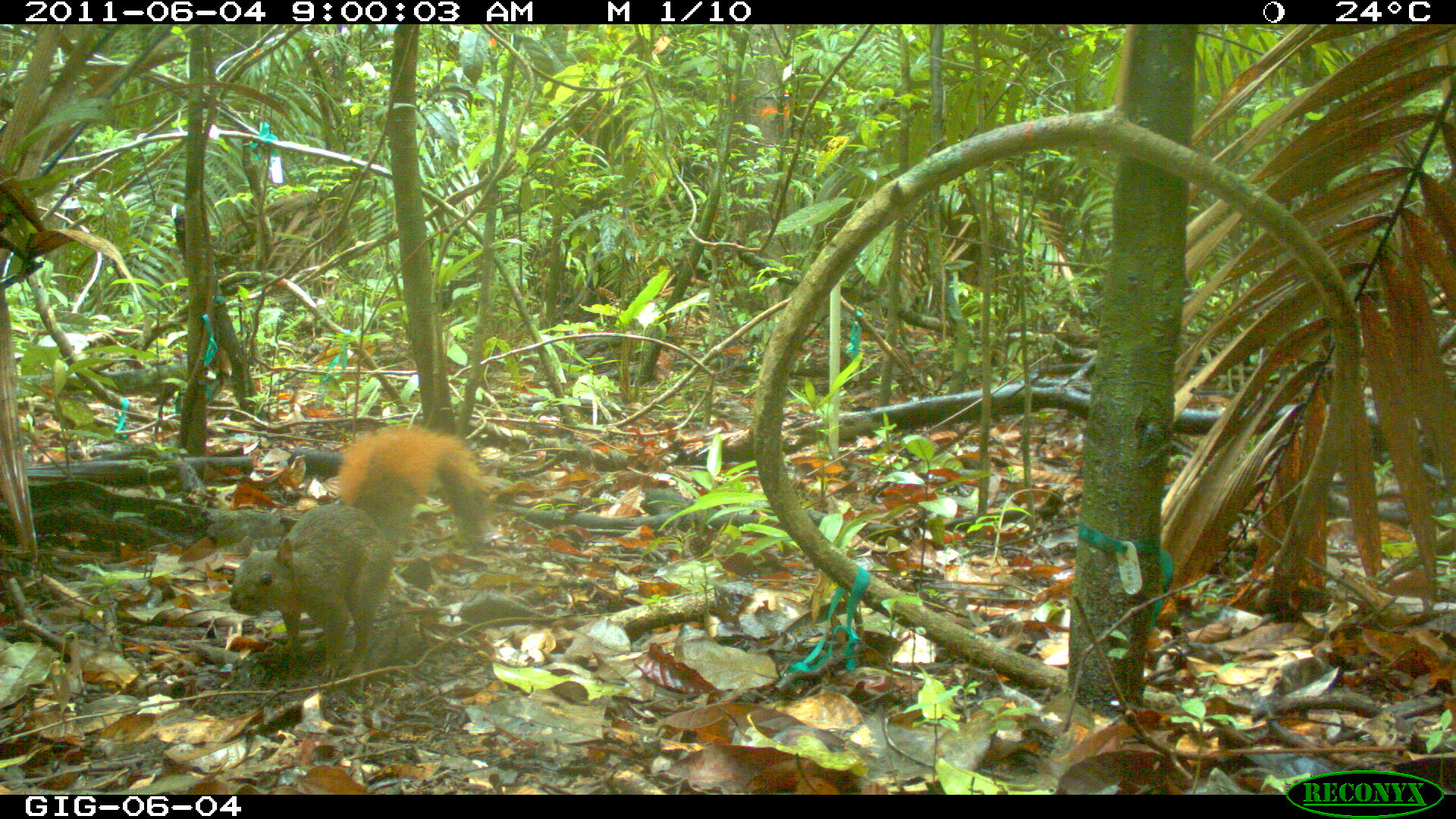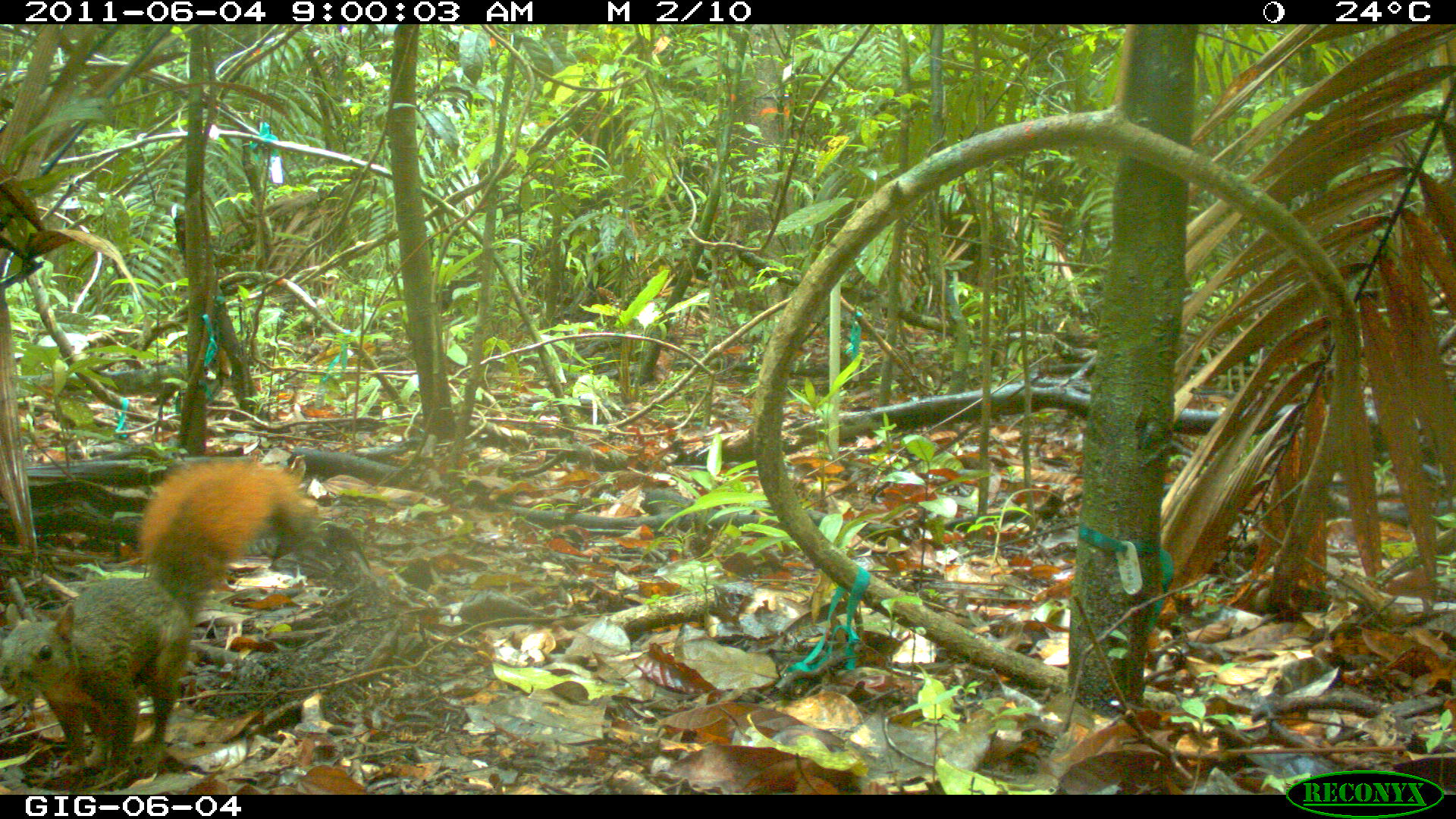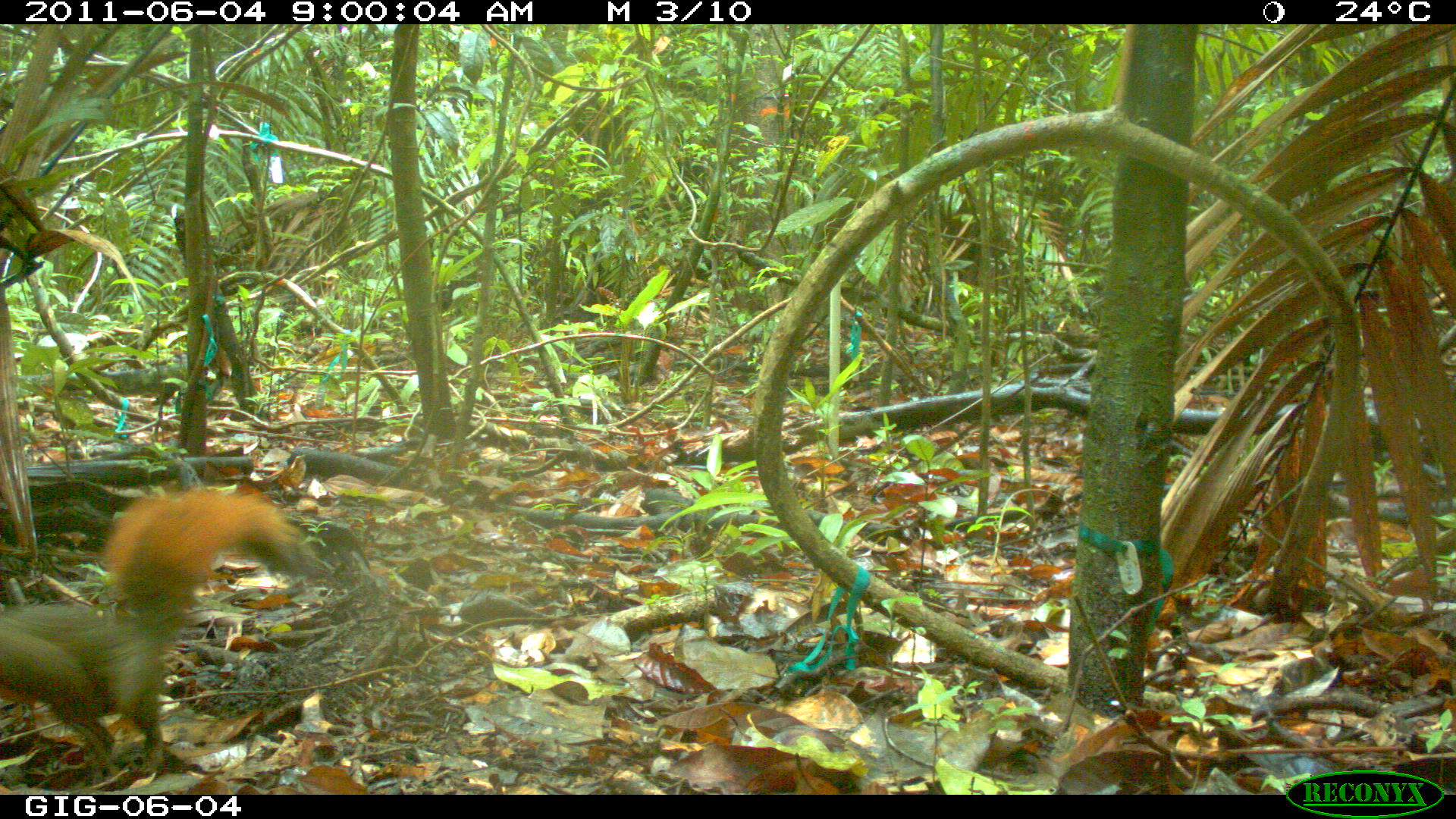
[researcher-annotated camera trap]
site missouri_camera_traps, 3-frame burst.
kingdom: Animalia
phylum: Chordata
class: Mammalia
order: Rodentia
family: Sciuridae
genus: Tamiasciurus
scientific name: Tamiasciurus hudsonicus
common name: red squirrel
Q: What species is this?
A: Red squirrel (Tamiasciurus hudsonicus).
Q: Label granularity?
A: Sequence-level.